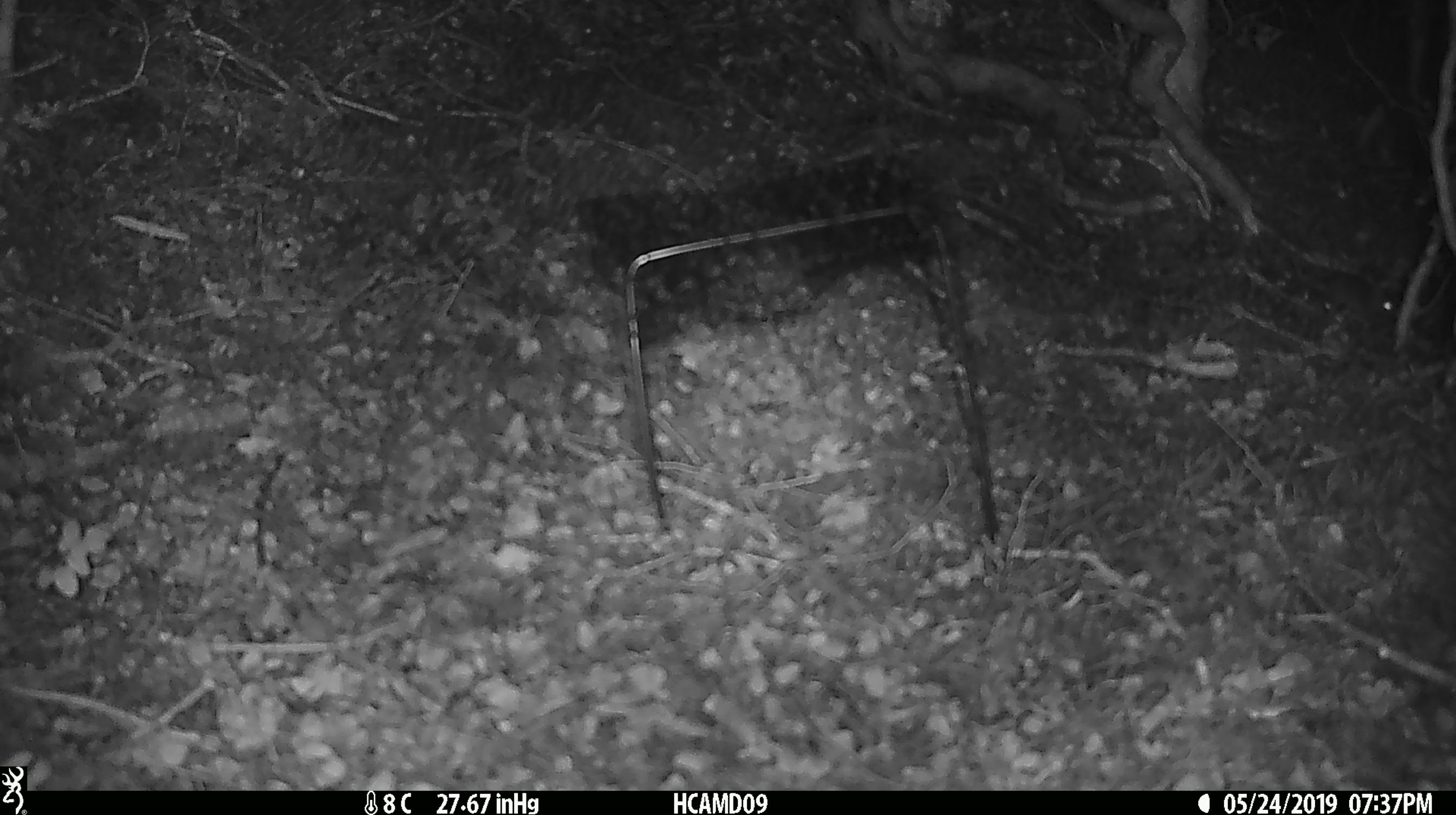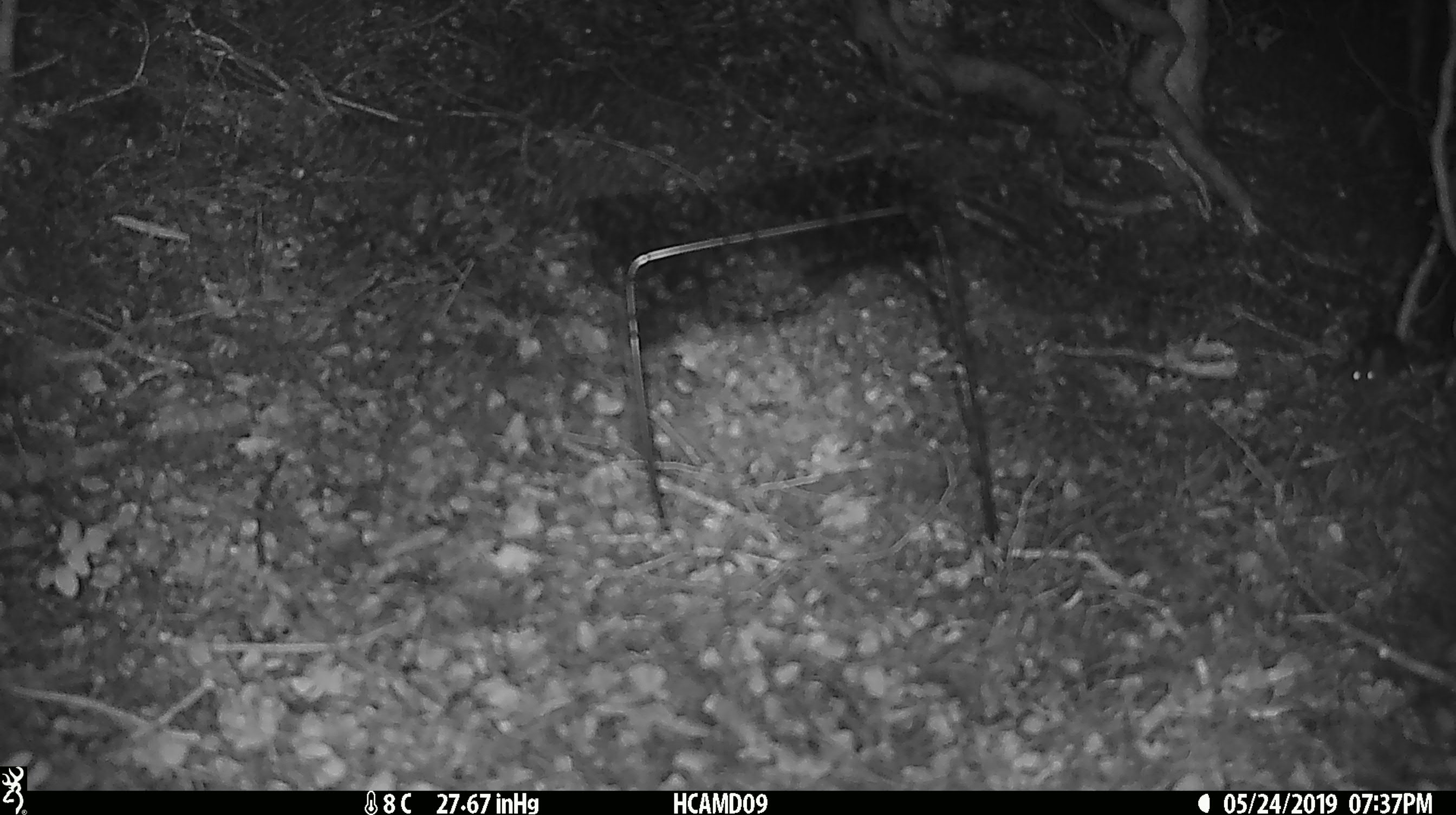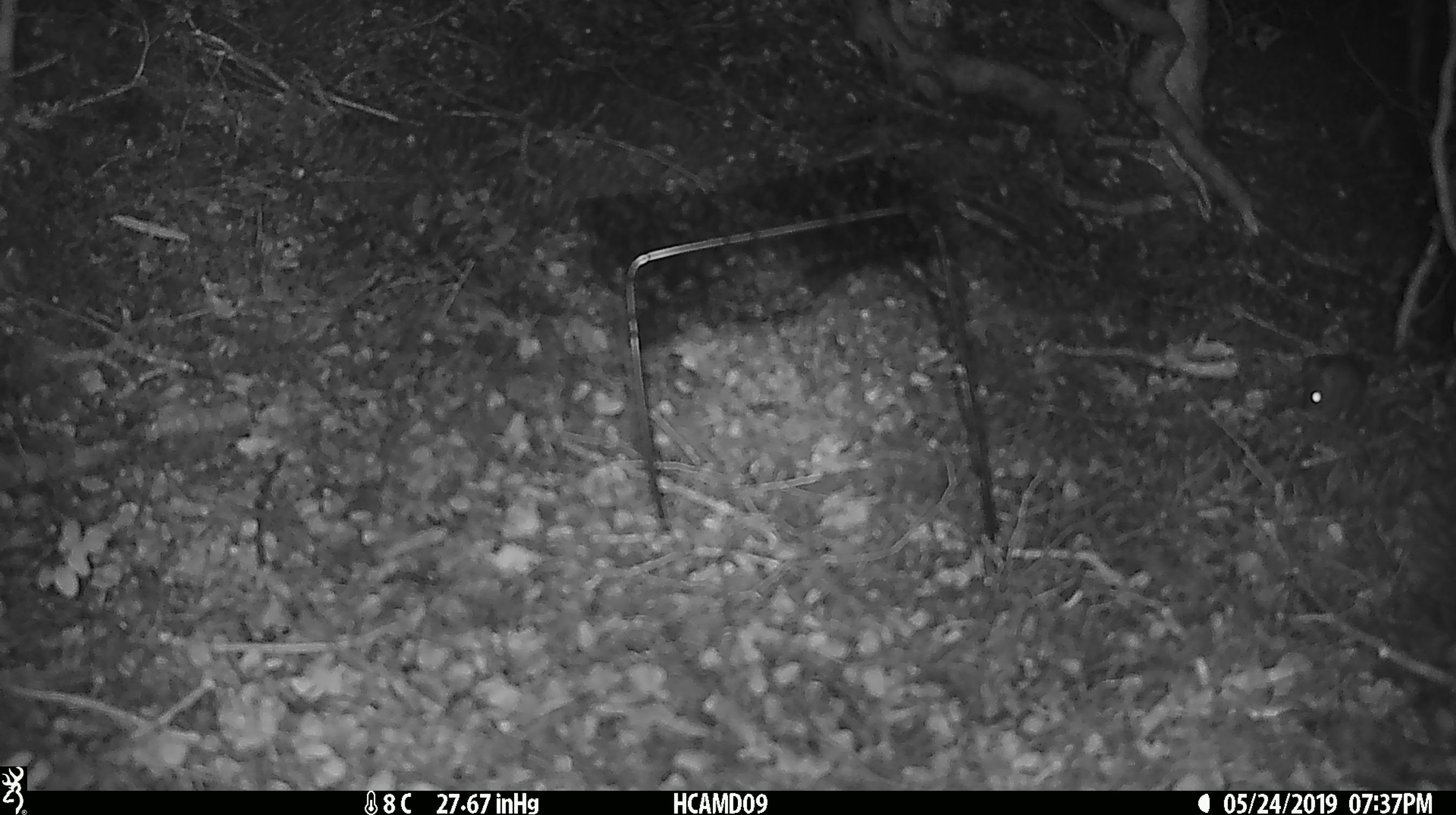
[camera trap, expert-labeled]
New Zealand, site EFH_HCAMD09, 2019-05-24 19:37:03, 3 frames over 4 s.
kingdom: Animalia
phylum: Chordata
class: Mammalia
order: Rodentia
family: Muridae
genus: Mus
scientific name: Mus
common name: mouse